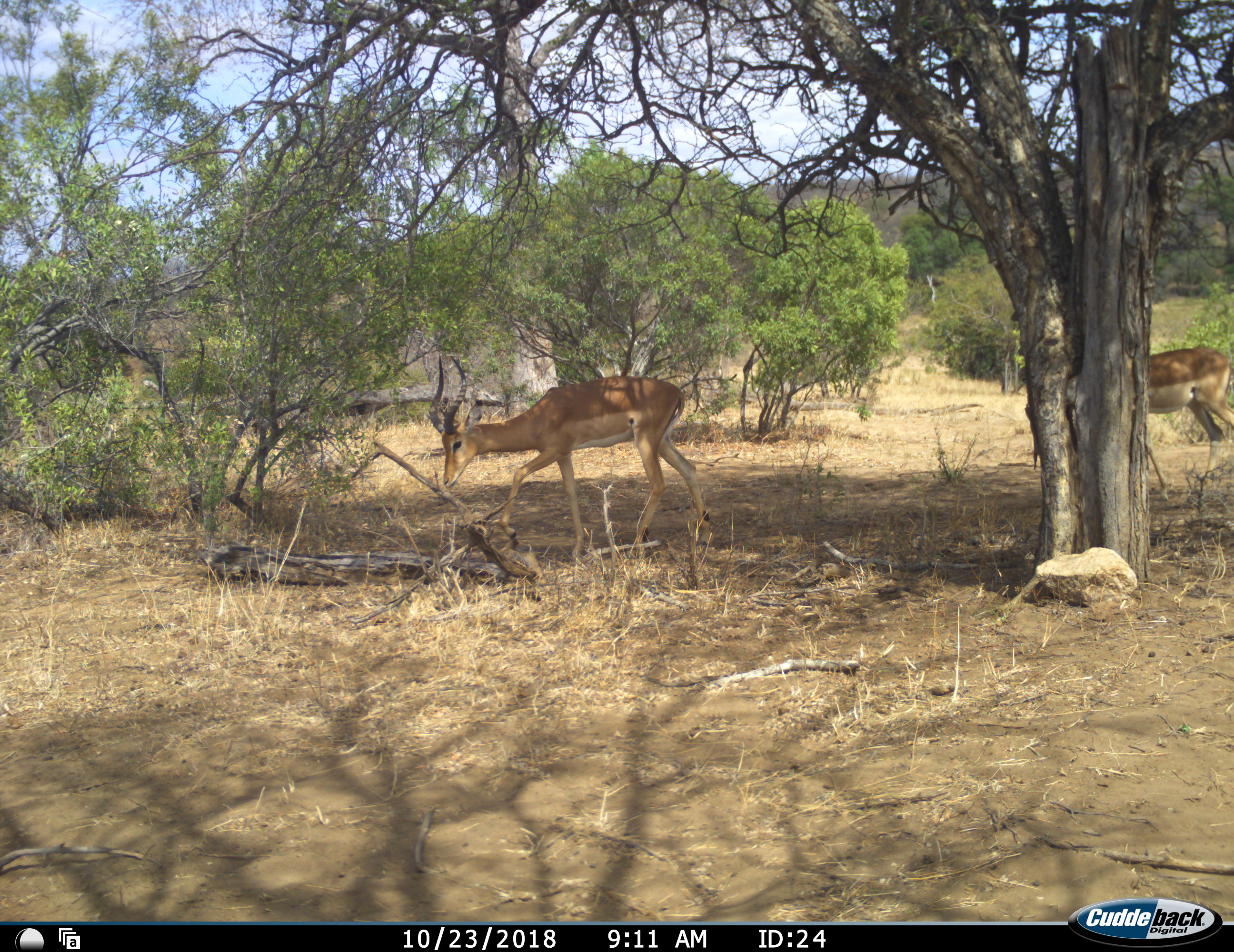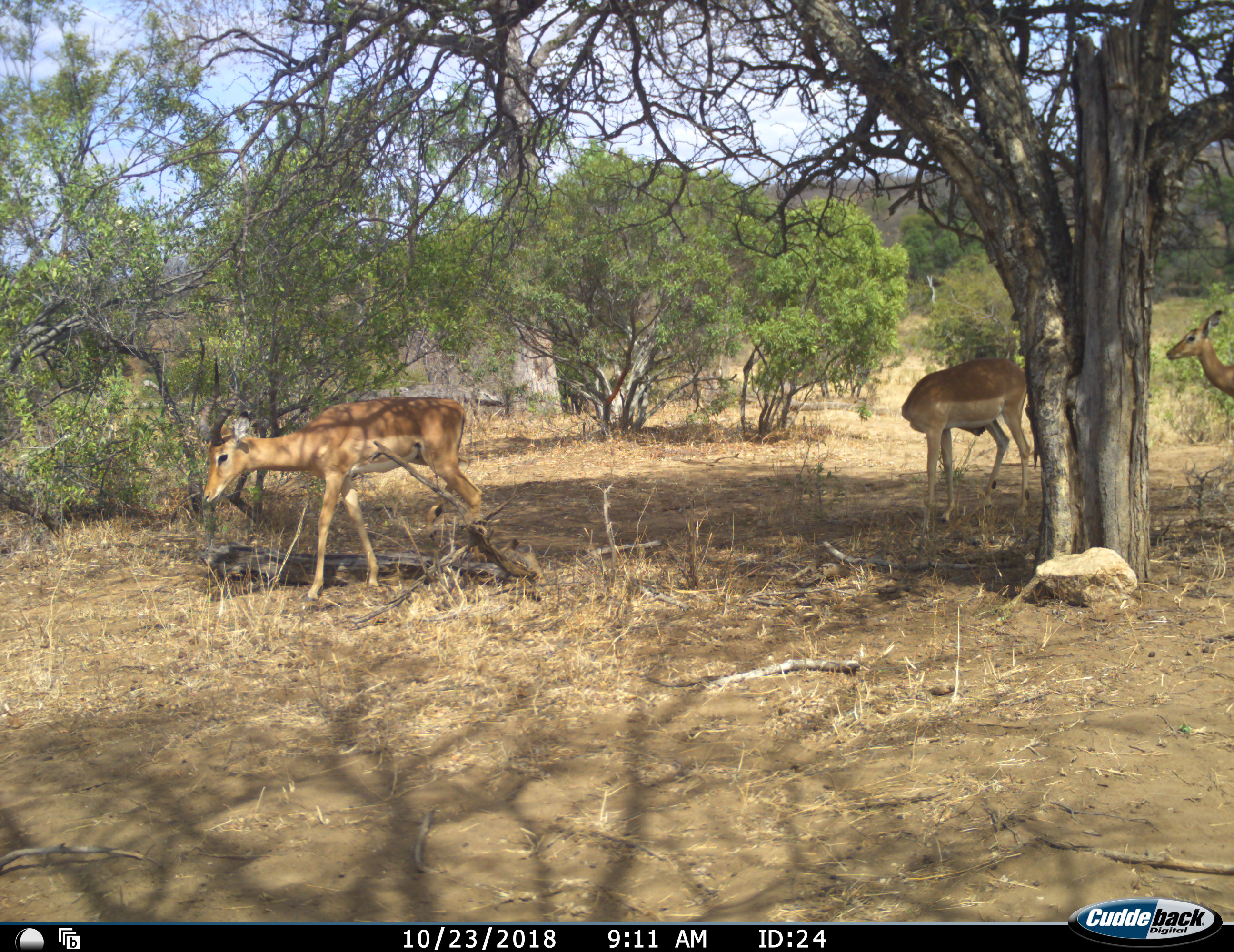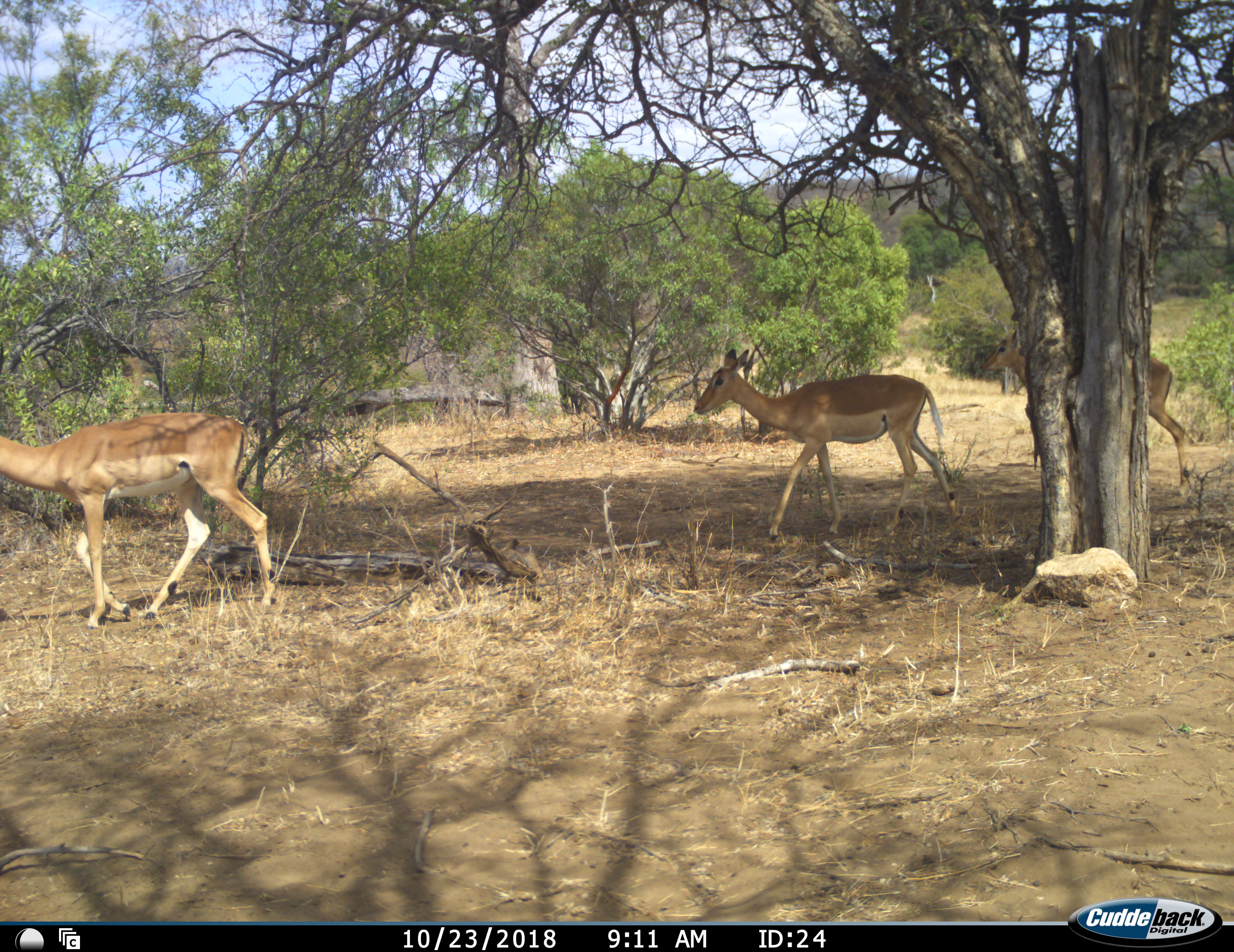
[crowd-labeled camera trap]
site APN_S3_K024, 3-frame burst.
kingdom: Animalia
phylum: Chordata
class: Mammalia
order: Artiodactyla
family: Bovidae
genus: Aepyceros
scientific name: Aepyceros melampus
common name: impala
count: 3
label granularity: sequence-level